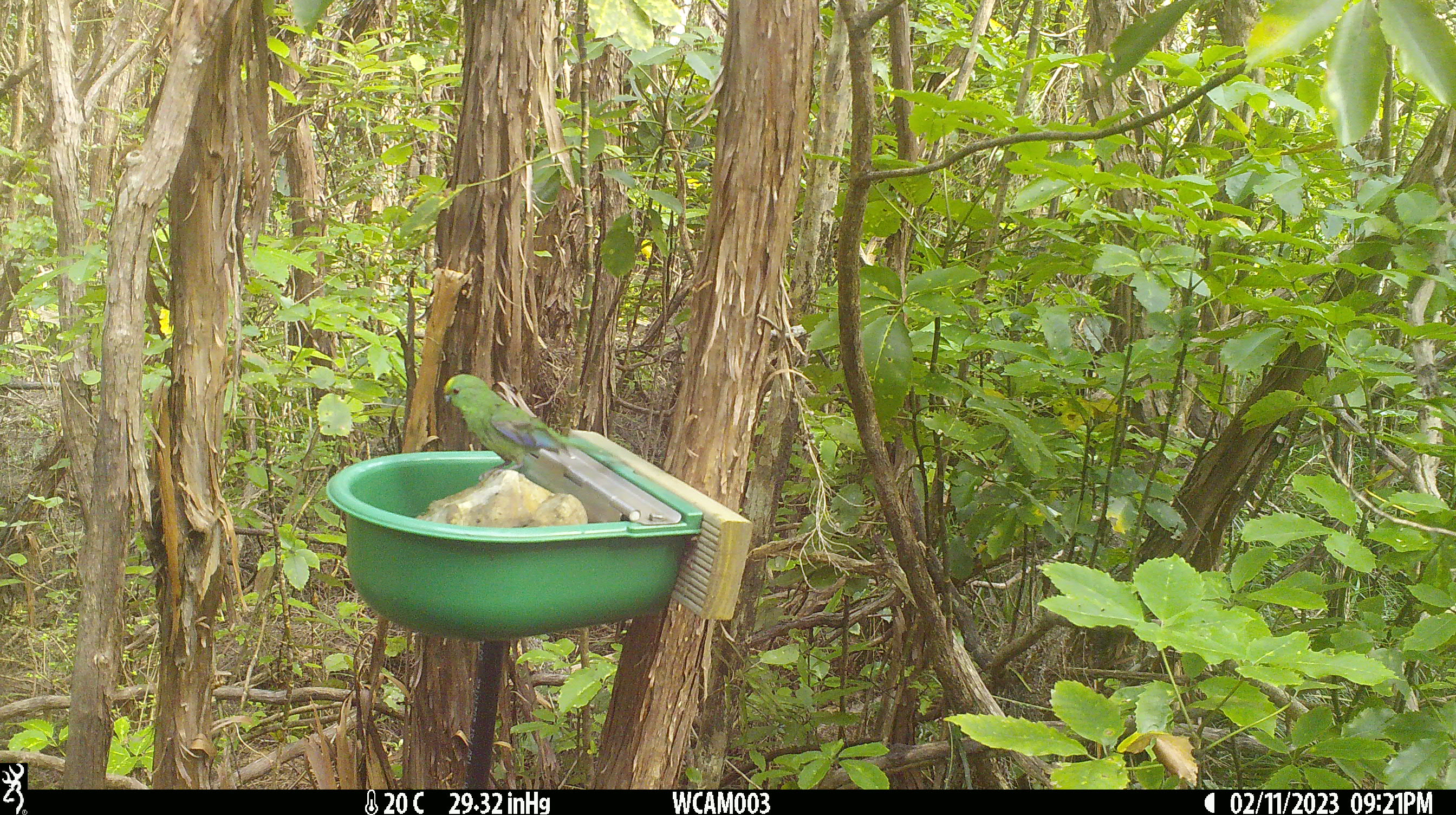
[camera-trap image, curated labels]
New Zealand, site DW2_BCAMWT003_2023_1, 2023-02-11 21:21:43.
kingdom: Animalia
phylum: Chordata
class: Aves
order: Psittaciformes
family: Psittaculidae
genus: Cyanoramphus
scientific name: Cyanoramphus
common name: parakeet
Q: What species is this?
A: Parakeet (Cyanoramphus).